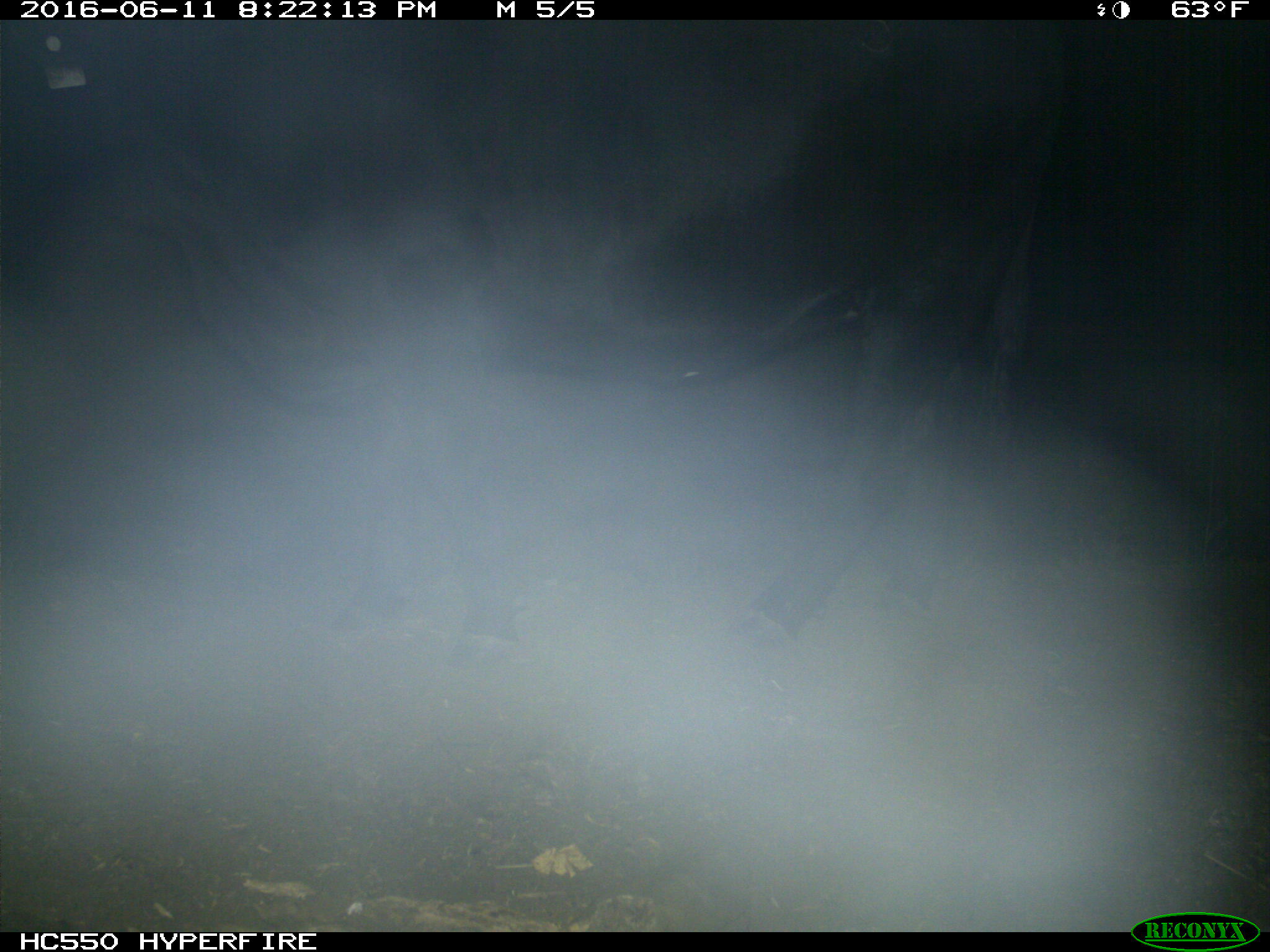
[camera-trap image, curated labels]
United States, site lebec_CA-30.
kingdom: Animalia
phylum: Chordata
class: Mammalia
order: Artiodactyla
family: Bovidae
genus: Bos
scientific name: Bos taurus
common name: domestic cow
Bos taurus (domestic cow).